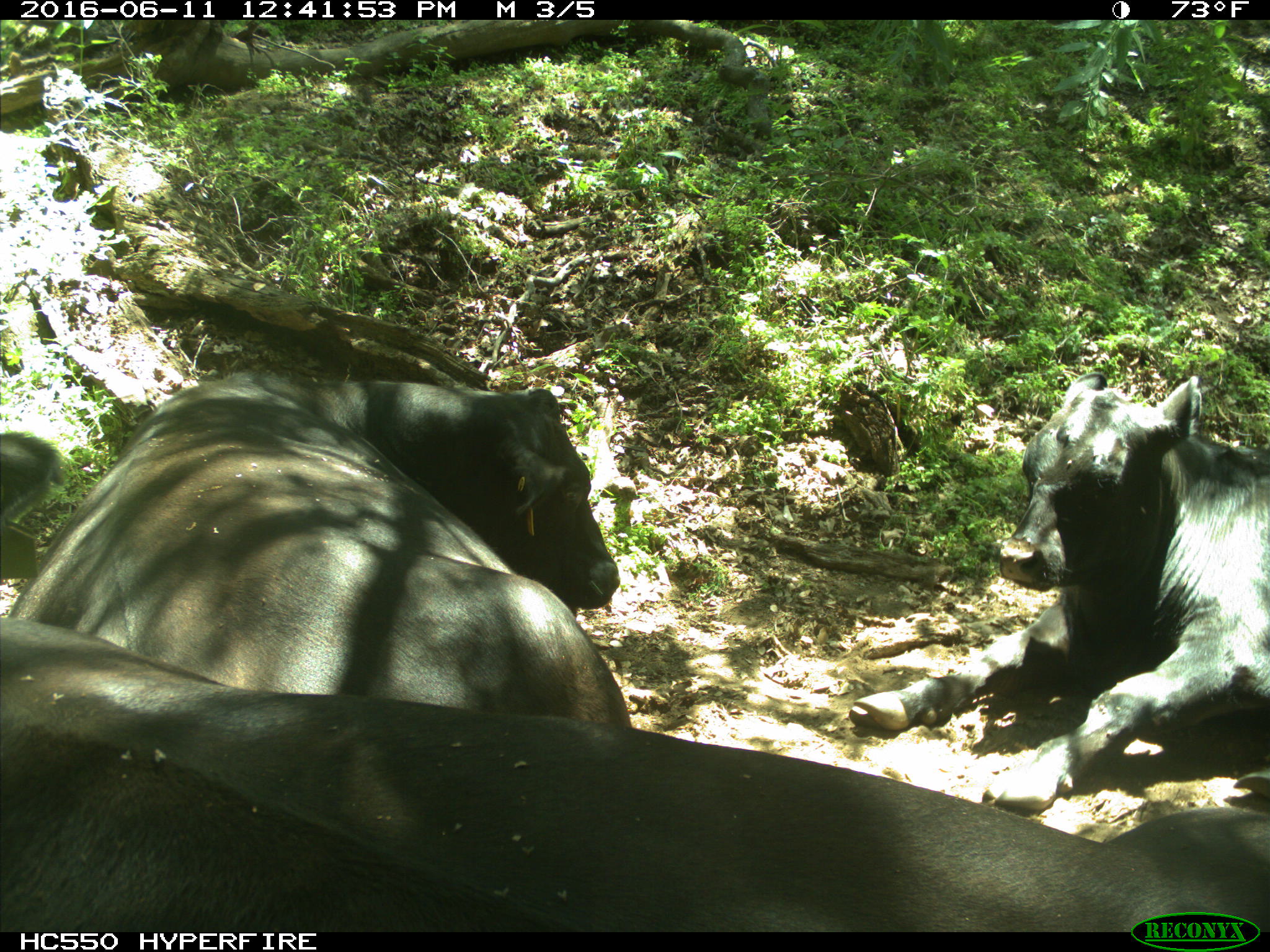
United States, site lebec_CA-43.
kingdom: Animalia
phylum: Chordata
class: Mammalia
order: Artiodactyla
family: Bovidae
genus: Bos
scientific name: Bos taurus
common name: domestic cow